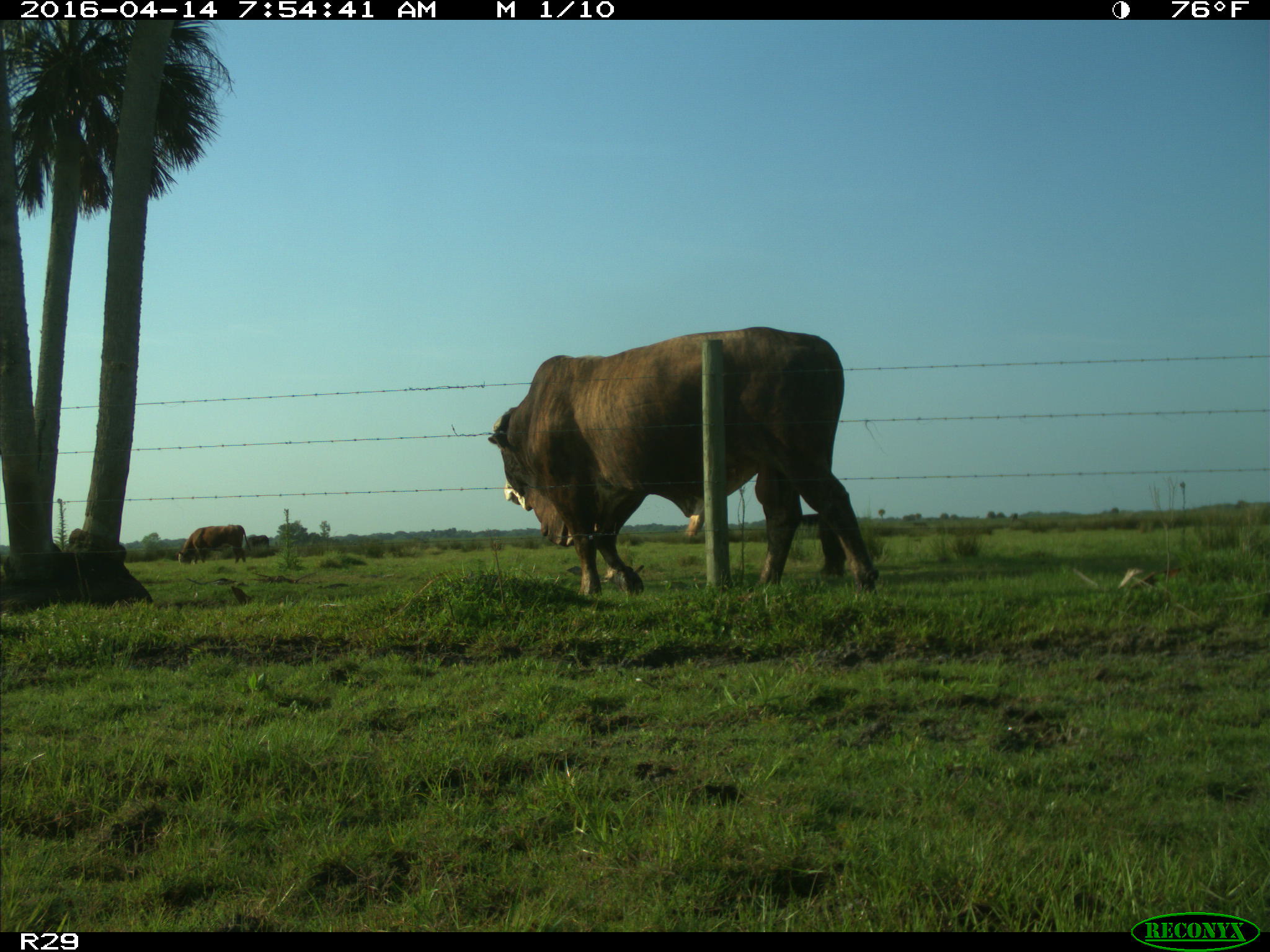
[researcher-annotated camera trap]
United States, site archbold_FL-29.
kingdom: Animalia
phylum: Chordata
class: Mammalia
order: Artiodactyla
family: Bovidae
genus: Bos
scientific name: Bos taurus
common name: domestic cow